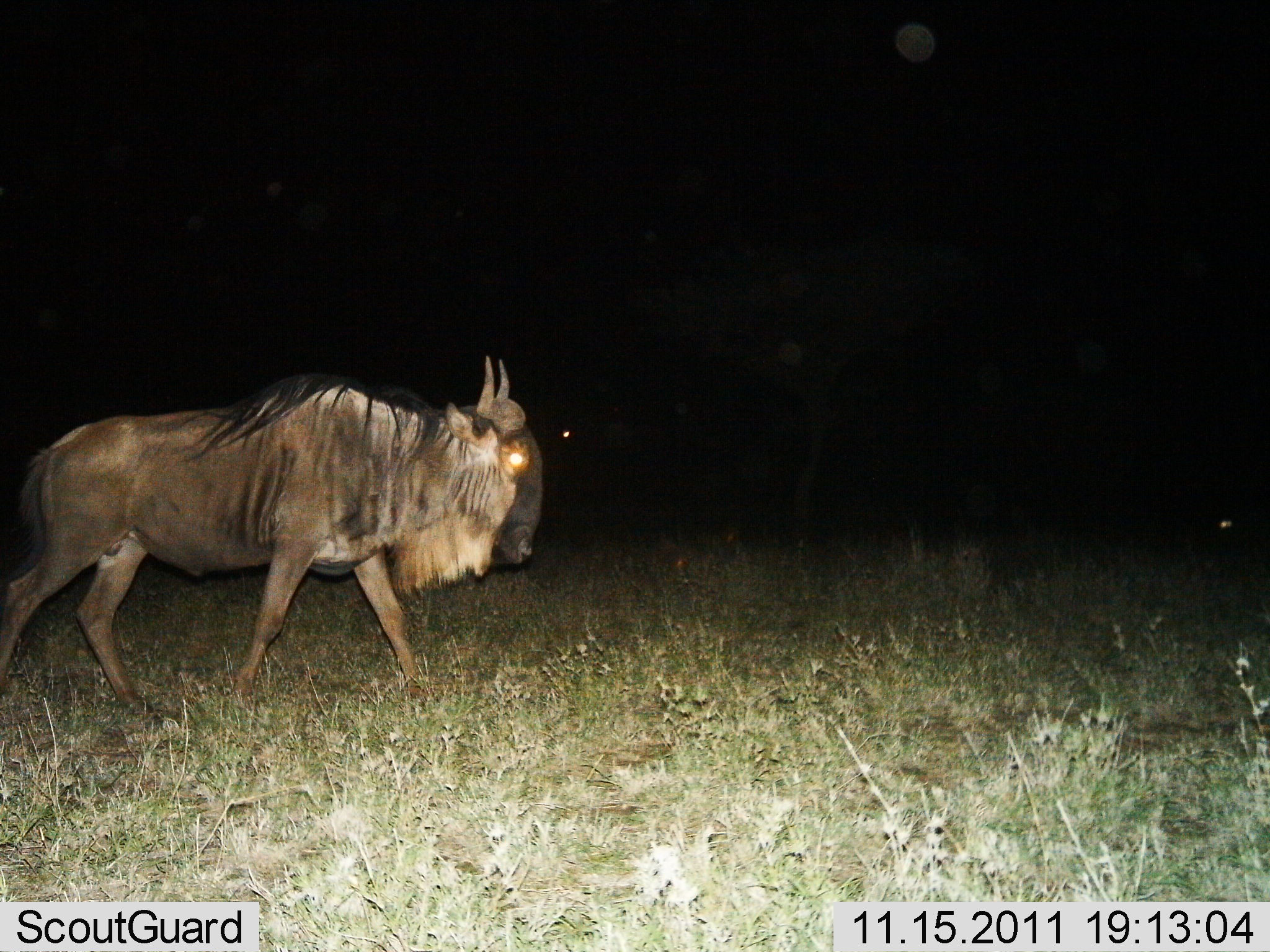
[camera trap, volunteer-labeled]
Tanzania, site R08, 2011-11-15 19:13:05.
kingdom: Animalia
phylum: Chordata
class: Mammalia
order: Artiodactyla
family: Bovidae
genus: Connochaetes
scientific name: Connochaetes taurinus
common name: blue wildebeest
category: wildebeest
Wildebeest (blue wildebeest) (Connochaetes taurinus), count 1. Behavior (volunteer vote fractions): standing 8%, resting 0%, moving 100%, interacting 0%. Young present (vote fraction): 0%. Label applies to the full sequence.